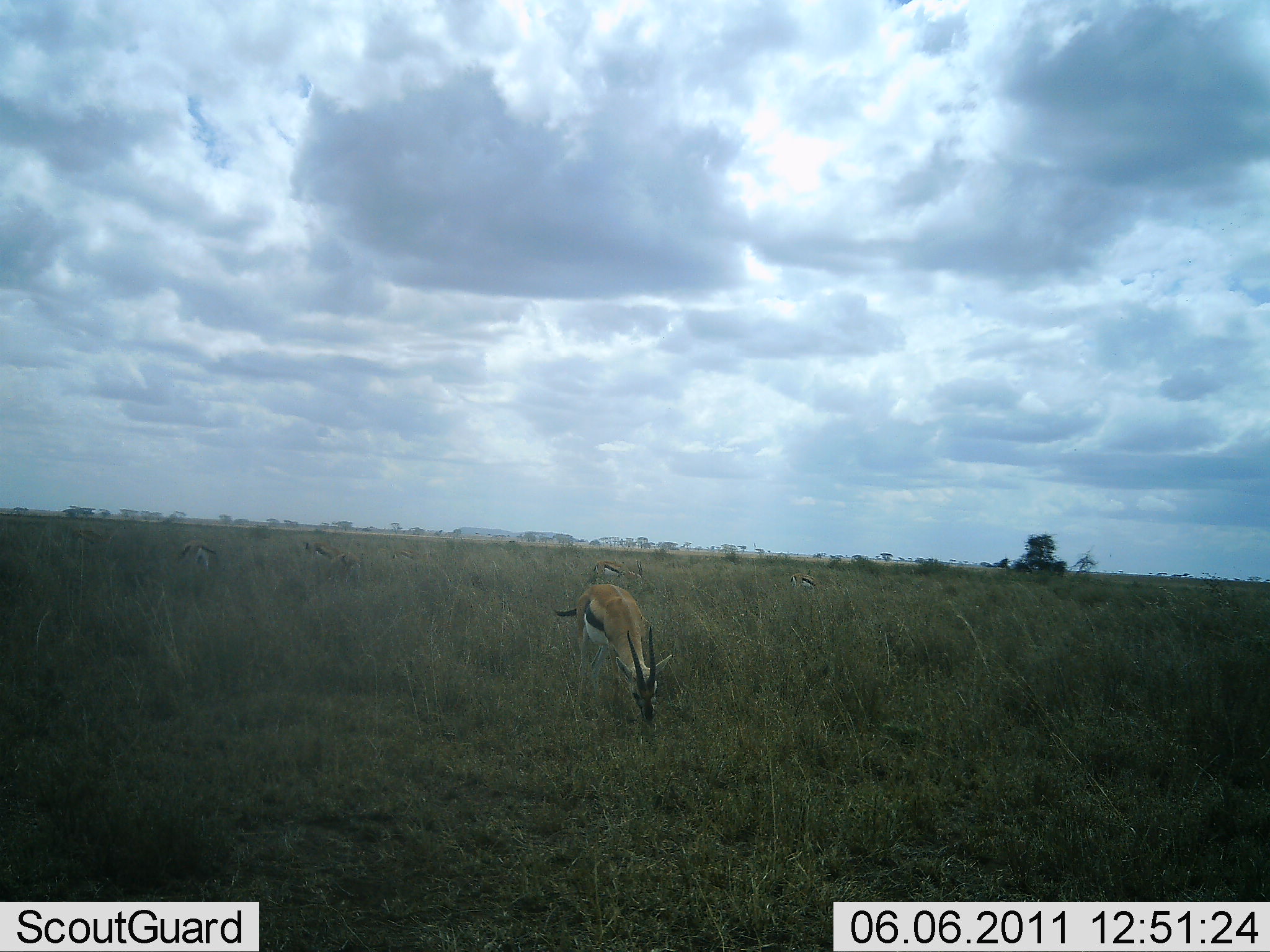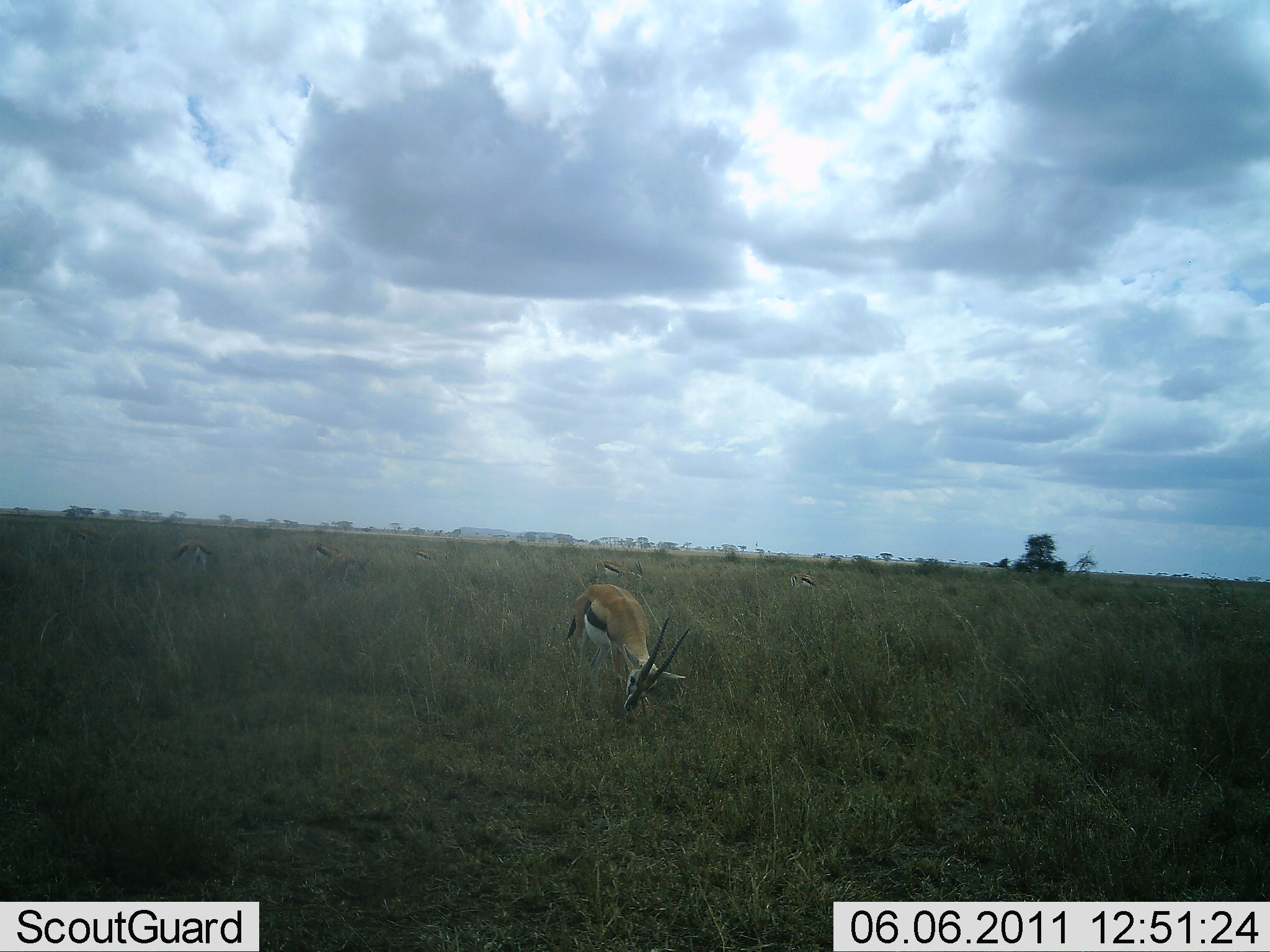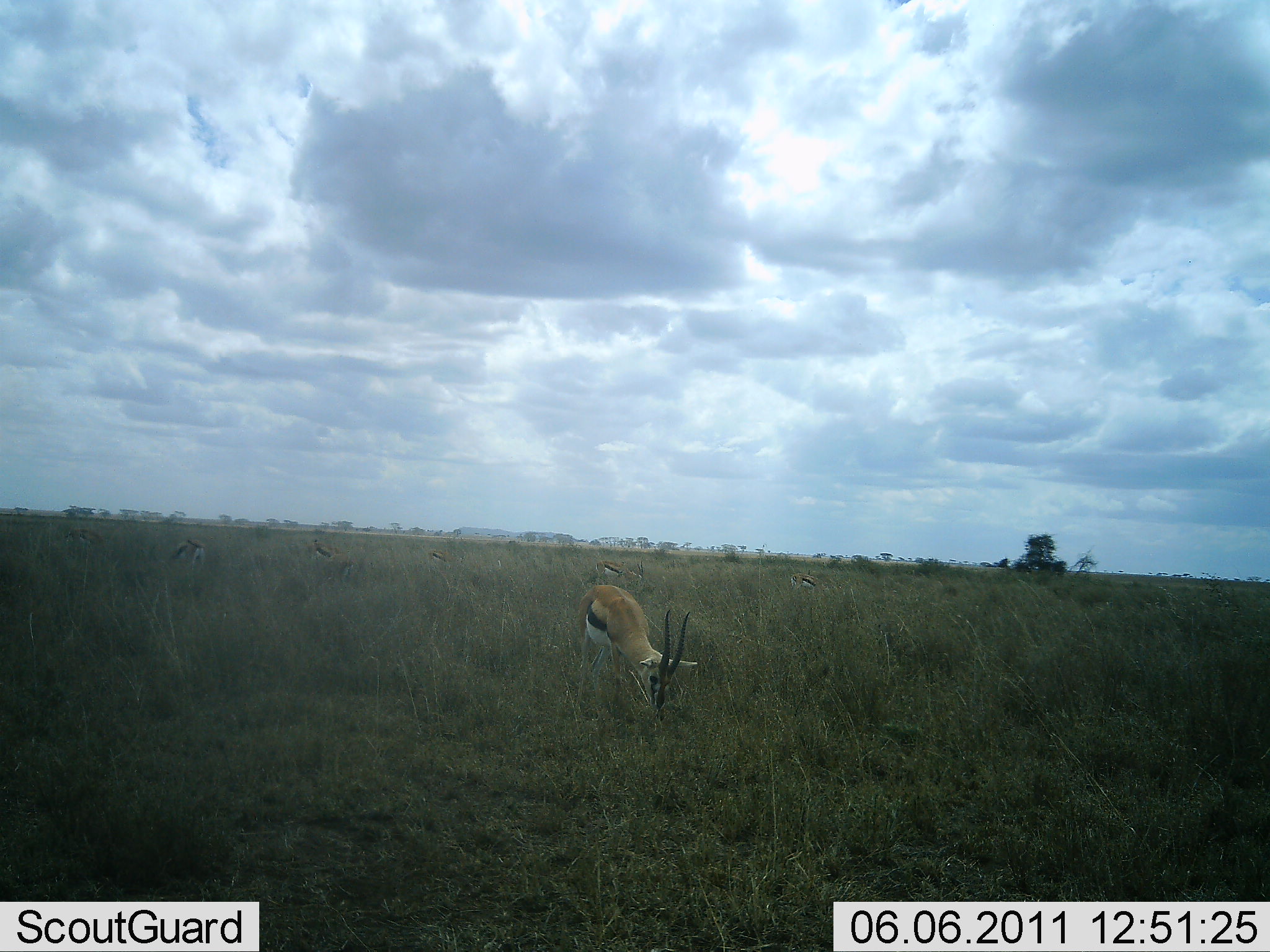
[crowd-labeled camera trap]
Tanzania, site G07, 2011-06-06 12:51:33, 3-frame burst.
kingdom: Animalia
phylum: Chordata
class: Mammalia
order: Artiodactyla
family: Bovidae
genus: Eudorcas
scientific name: Eudorcas thomsonii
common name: thomson's gazelle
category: gazellethomsons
Gazellethomsons (thomson's gazelle) (Eudorcas thomsonii), count 1. Behavior (volunteer vote fractions): standing 25%, resting 0%, moving 0%, interacting 0%. Young present (vote fraction): 0%. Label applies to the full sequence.